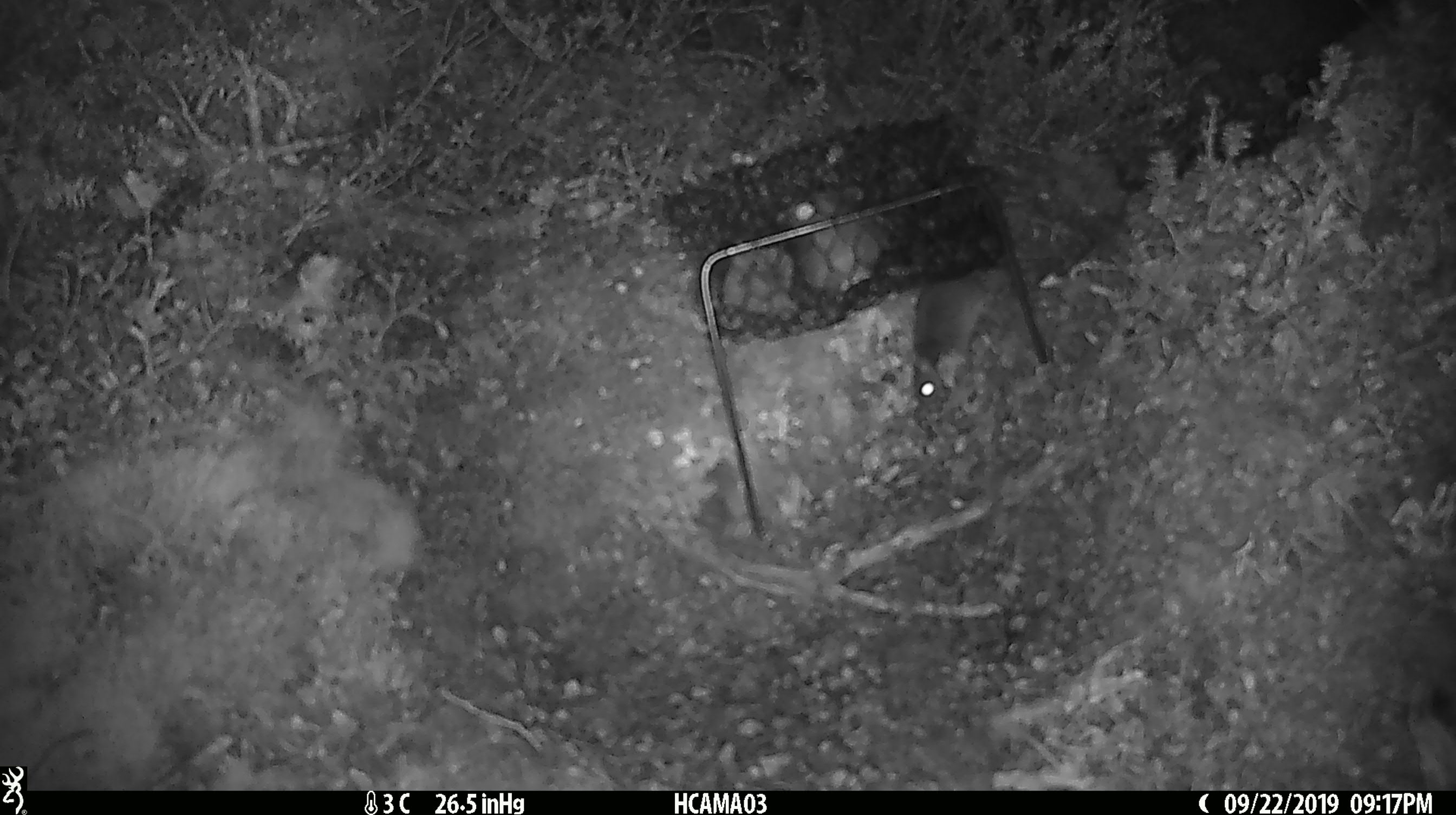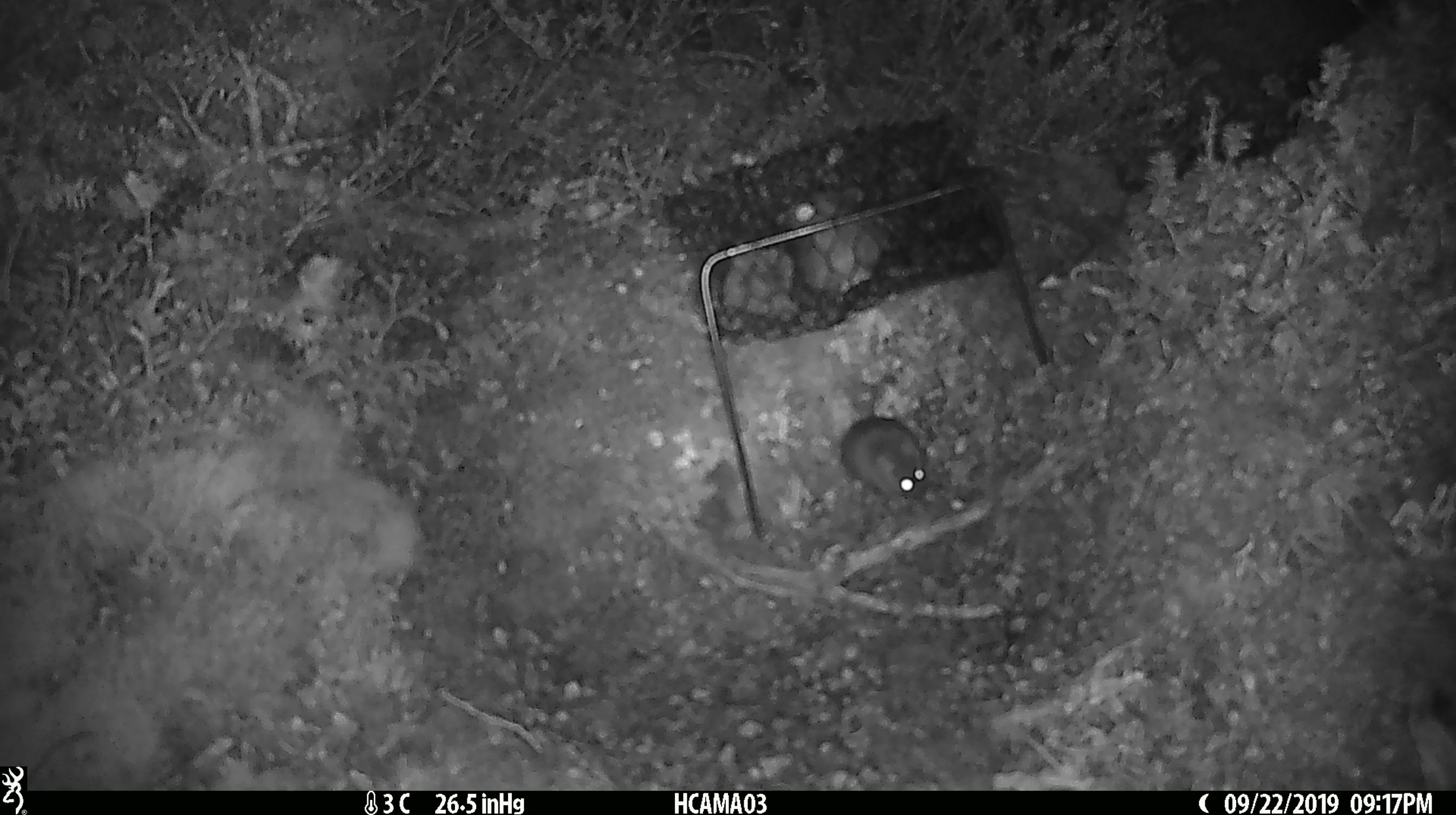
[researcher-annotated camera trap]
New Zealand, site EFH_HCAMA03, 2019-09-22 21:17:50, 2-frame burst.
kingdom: Animalia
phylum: Chordata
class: Mammalia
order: Rodentia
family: Muridae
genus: Mus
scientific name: Mus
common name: mouse